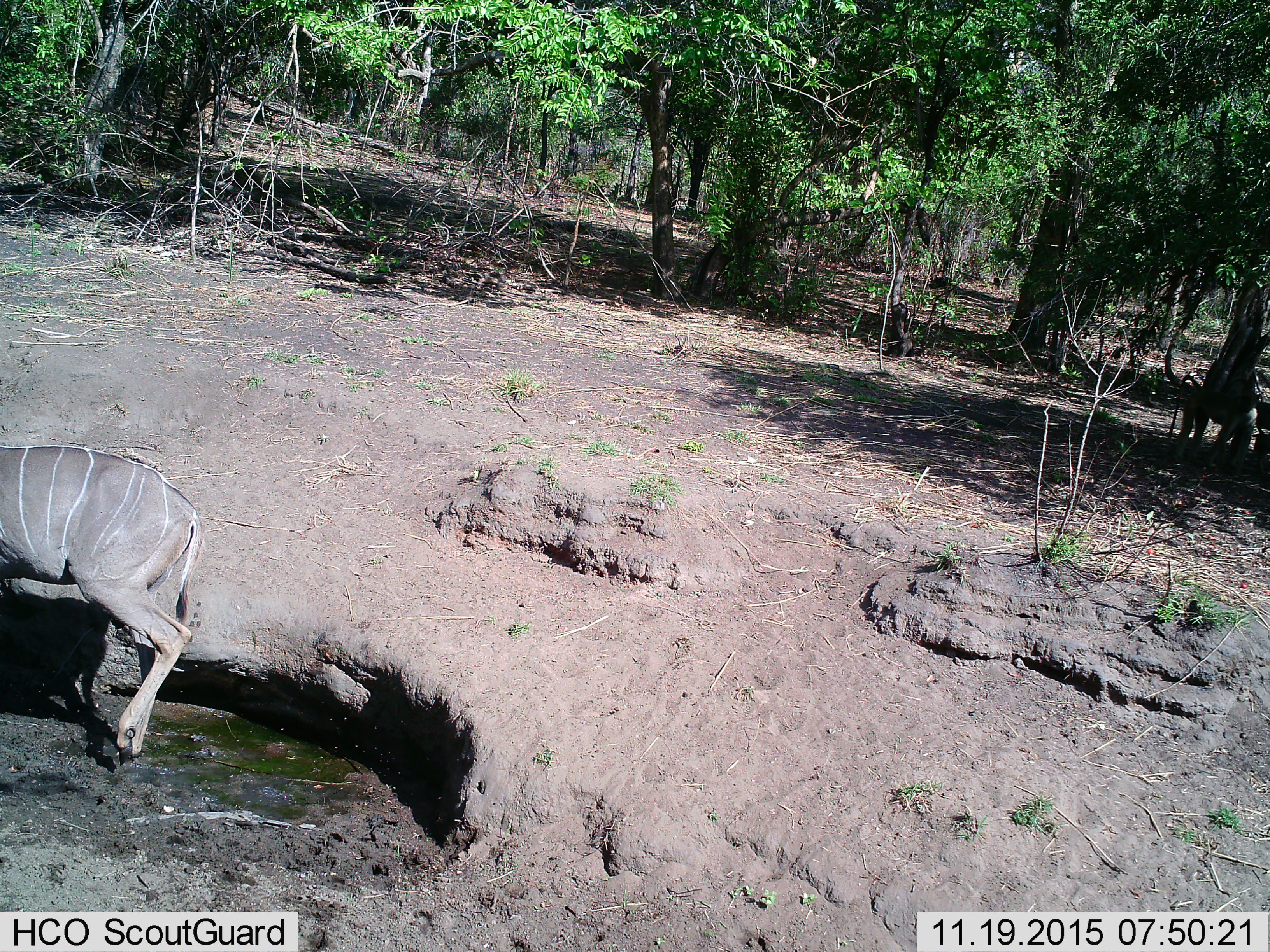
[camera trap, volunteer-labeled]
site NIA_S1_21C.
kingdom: Animalia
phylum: Chordata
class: Mammalia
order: Artiodactyla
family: Bovidae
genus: Tragelaphus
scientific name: Tragelaphus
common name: kudu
Kudu (Tragelaphus), count 1. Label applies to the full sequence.